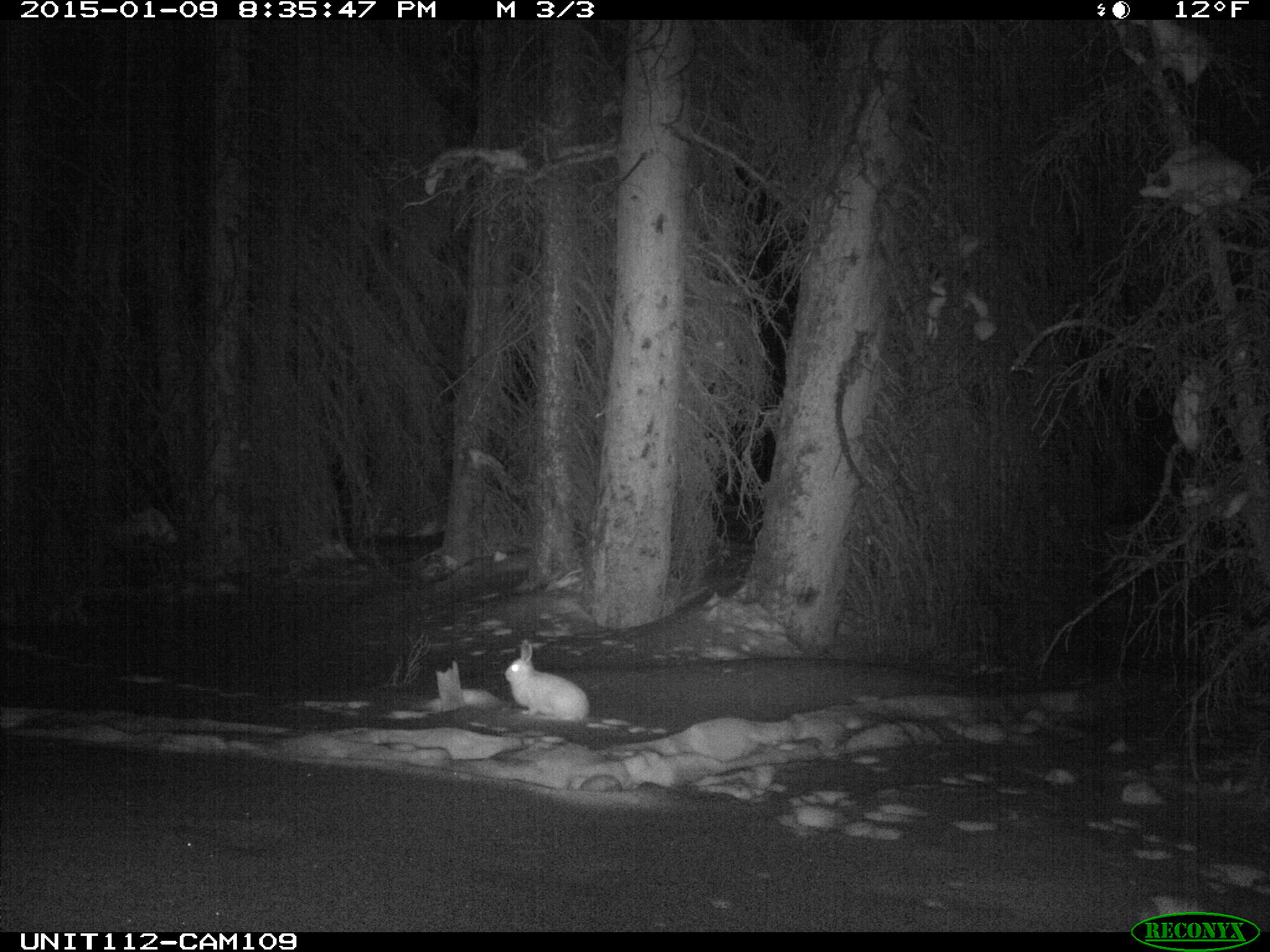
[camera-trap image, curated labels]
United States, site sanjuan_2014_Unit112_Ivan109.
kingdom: Animalia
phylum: Chordata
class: Mammalia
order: Lagomorpha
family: Leporidae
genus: Lepus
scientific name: Lepus americanus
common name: snowshoe hare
Lepus americanus (snowshoe hare).